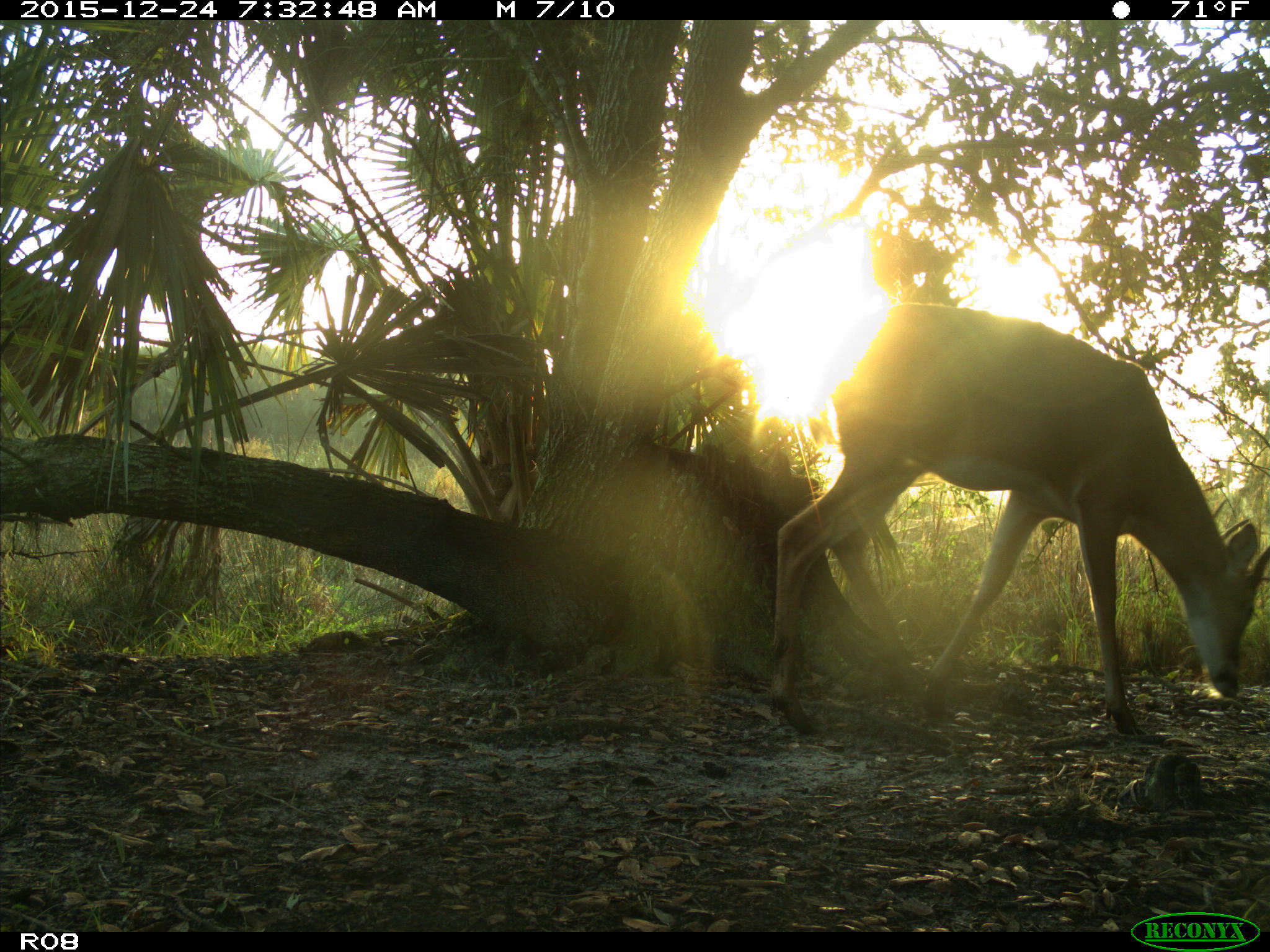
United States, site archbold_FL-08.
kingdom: Animalia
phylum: Chordata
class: Mammalia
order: Artiodactyla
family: Cervidae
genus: Odocoileus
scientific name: Odocoileus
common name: deer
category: unidentified deer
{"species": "unidentified deer (deer) (Odocoileus)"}